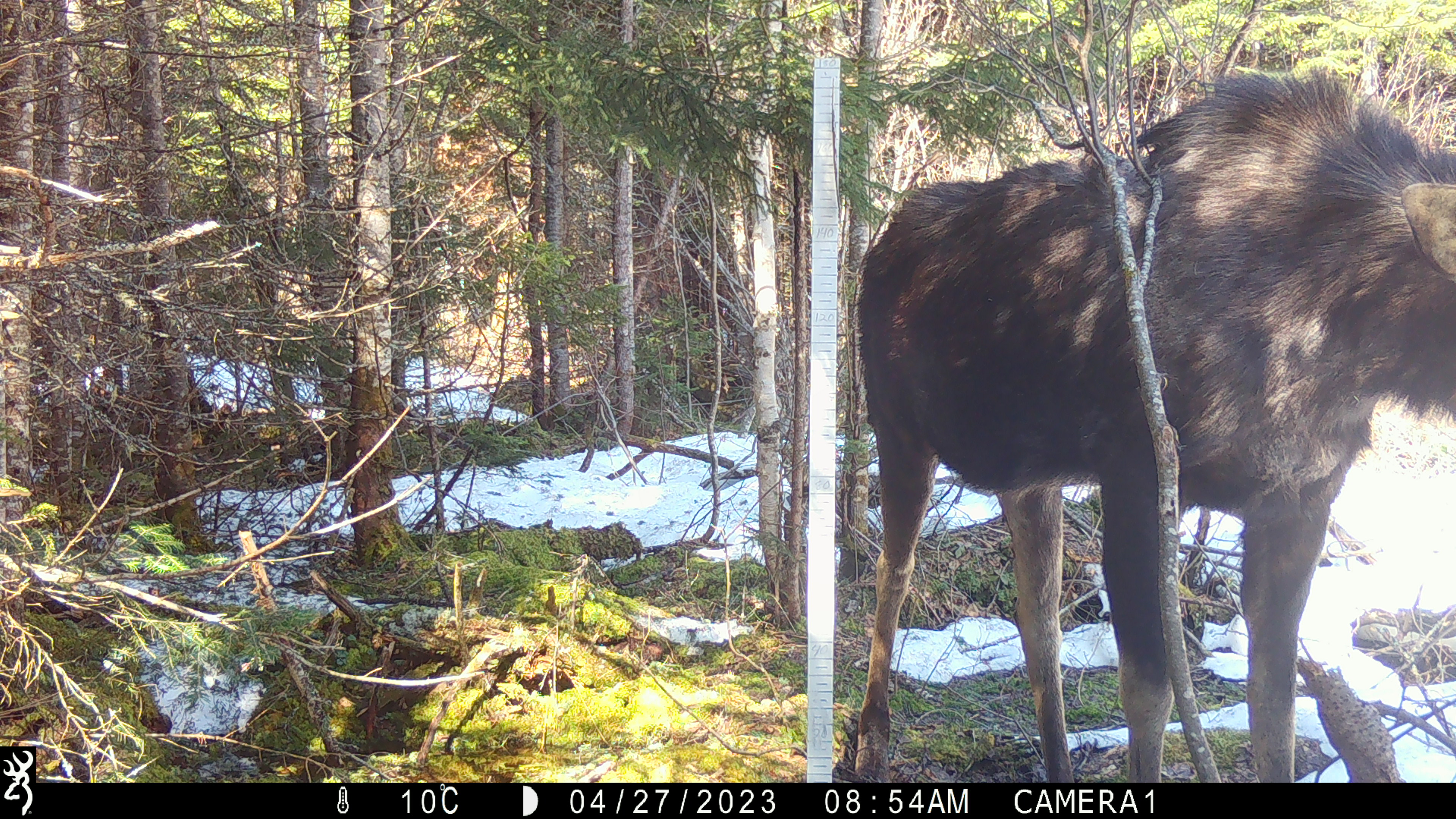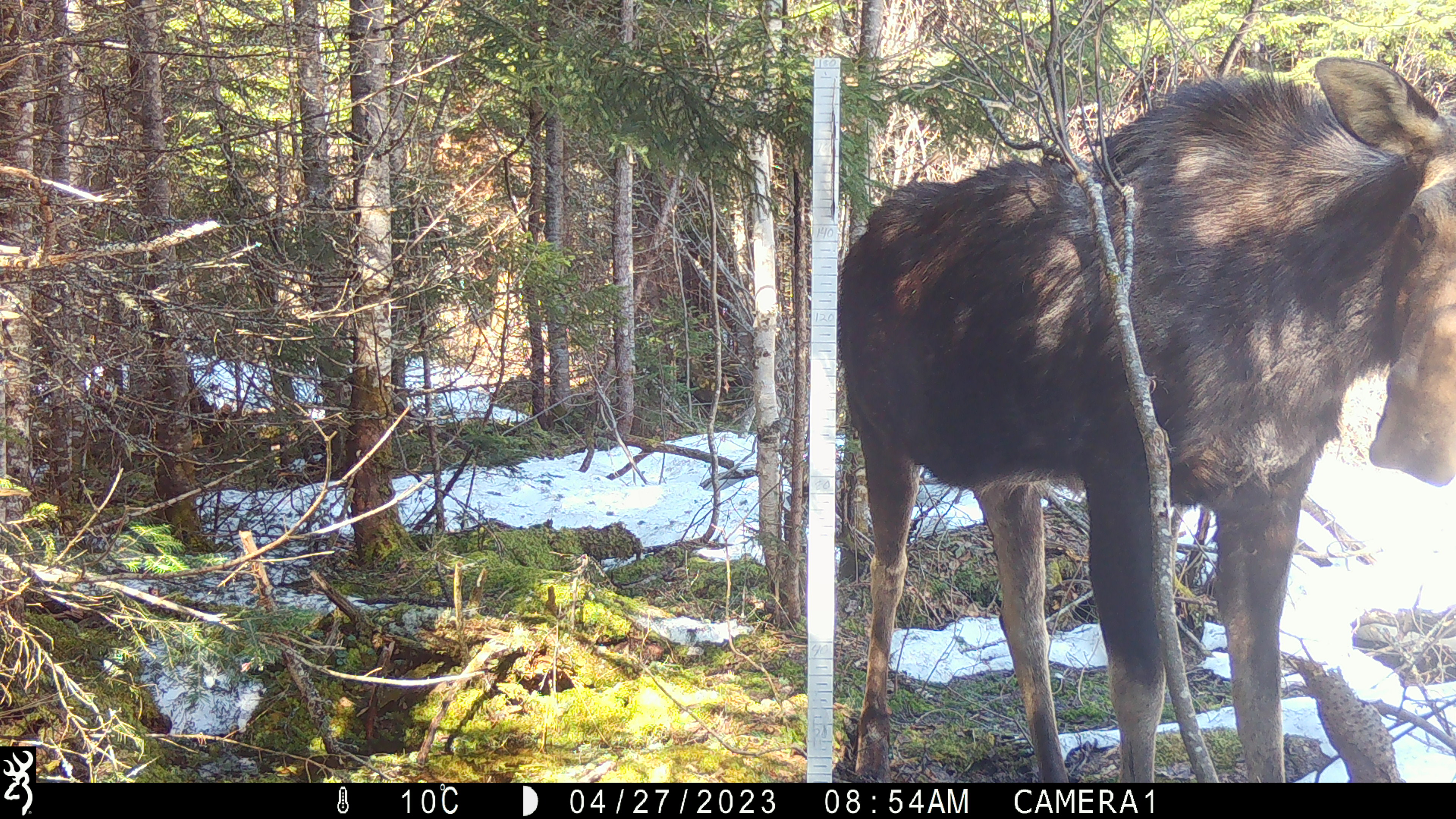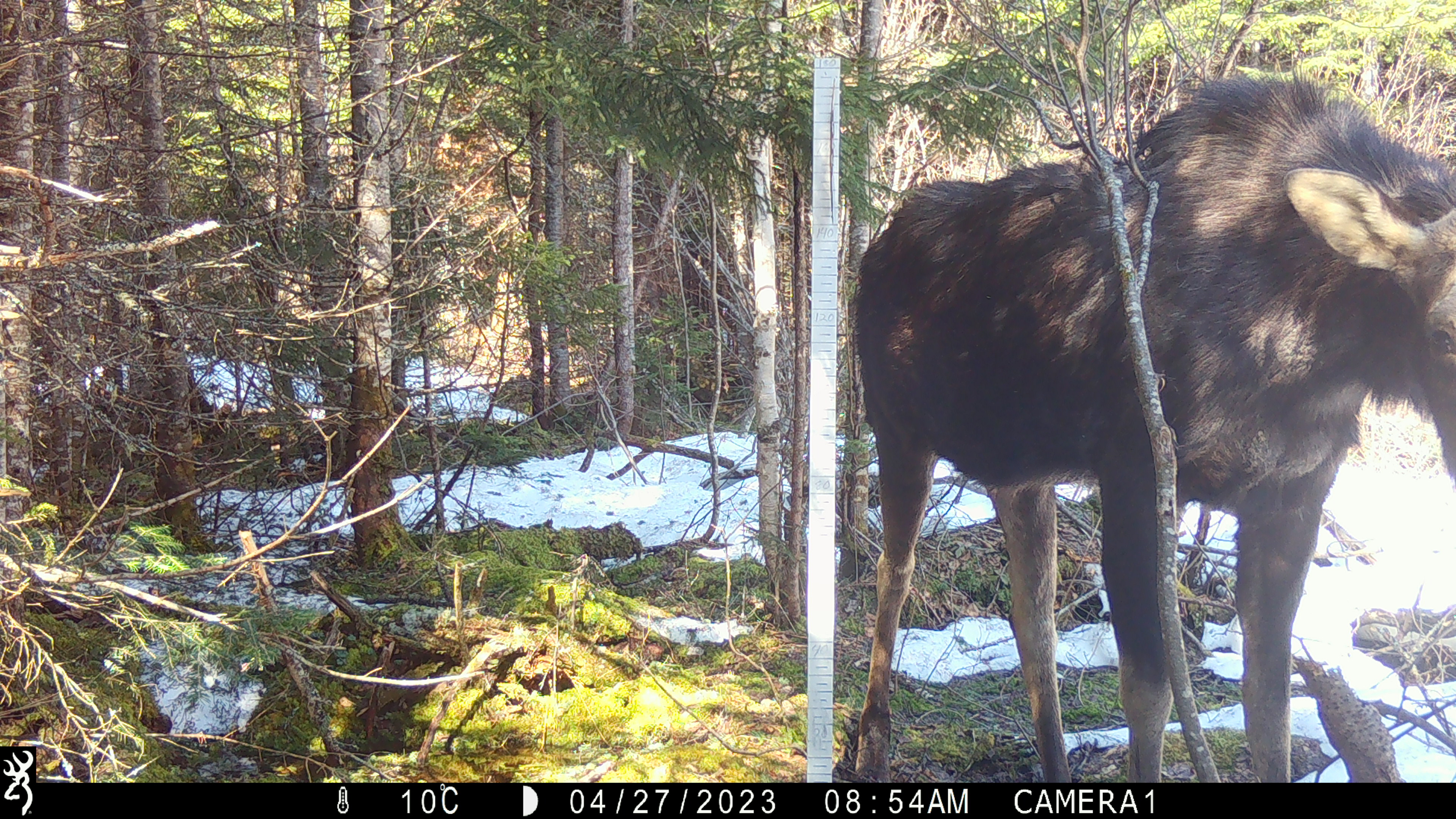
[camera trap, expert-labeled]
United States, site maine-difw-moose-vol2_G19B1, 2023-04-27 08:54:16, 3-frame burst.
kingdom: Animalia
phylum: Chordata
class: Mammalia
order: Artiodactyla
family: Cervidae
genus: Alces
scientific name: Alces alces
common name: moose